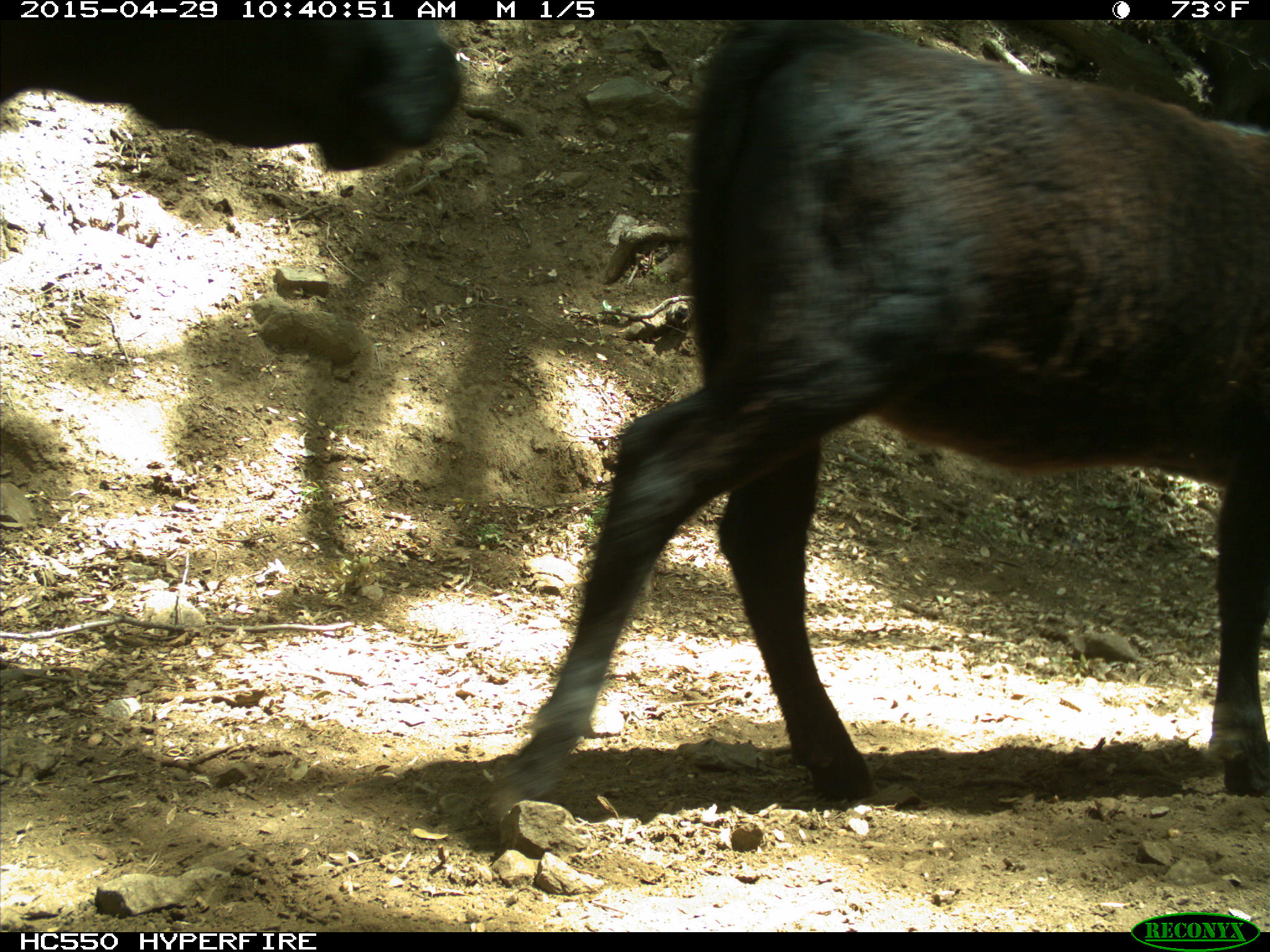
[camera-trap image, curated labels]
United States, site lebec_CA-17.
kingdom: Animalia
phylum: Chordata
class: Mammalia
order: Artiodactyla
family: Bovidae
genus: Bos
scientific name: Bos taurus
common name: domestic cow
Bos taurus (domestic cow).